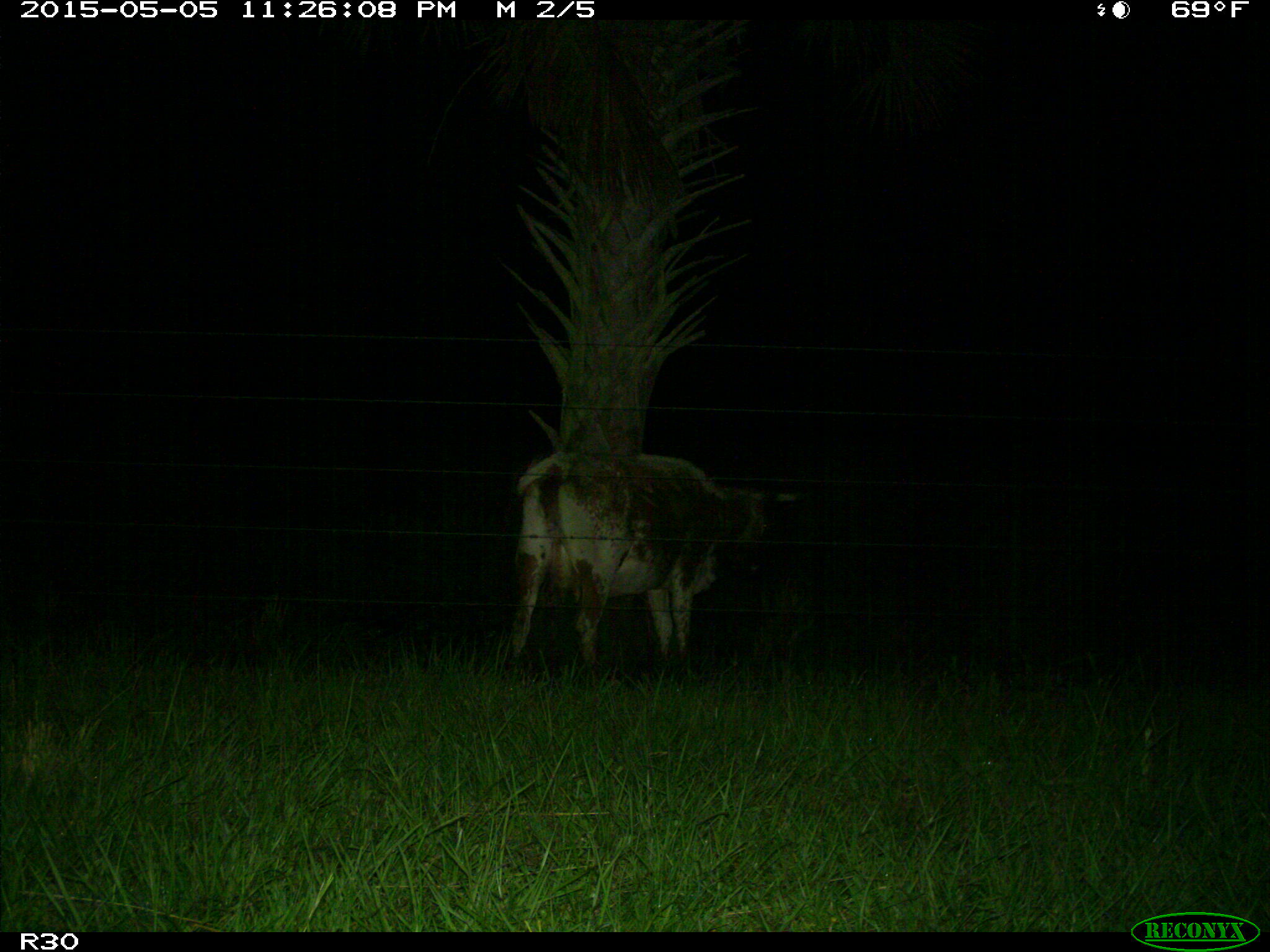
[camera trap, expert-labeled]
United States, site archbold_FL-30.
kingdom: Animalia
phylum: Chordata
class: Mammalia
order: Artiodactyla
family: Bovidae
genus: Bos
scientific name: Bos taurus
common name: domestic cow